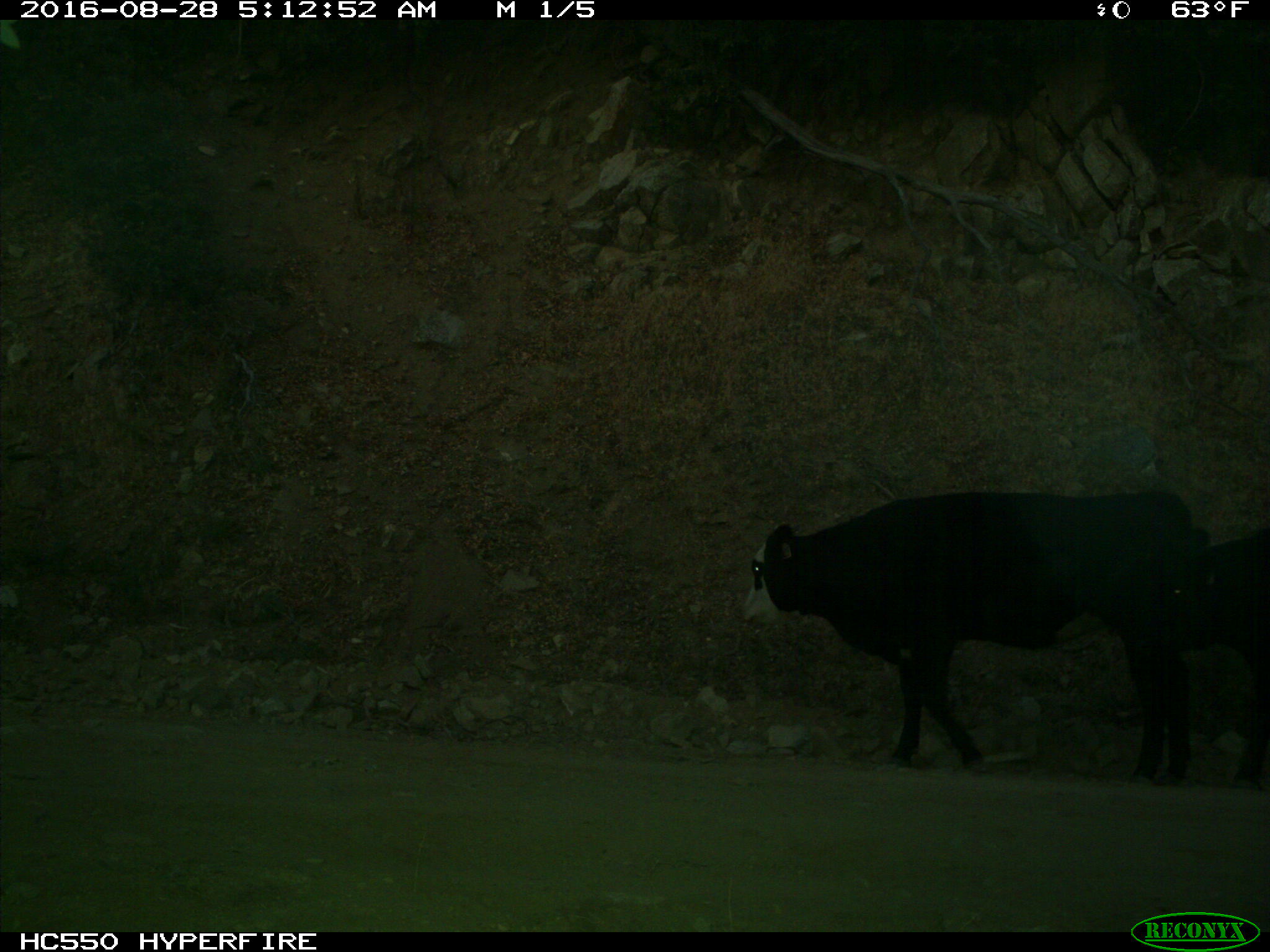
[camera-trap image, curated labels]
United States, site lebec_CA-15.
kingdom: Animalia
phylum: Chordata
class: Mammalia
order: Artiodactyla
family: Bovidae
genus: Bos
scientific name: Bos taurus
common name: domestic cow